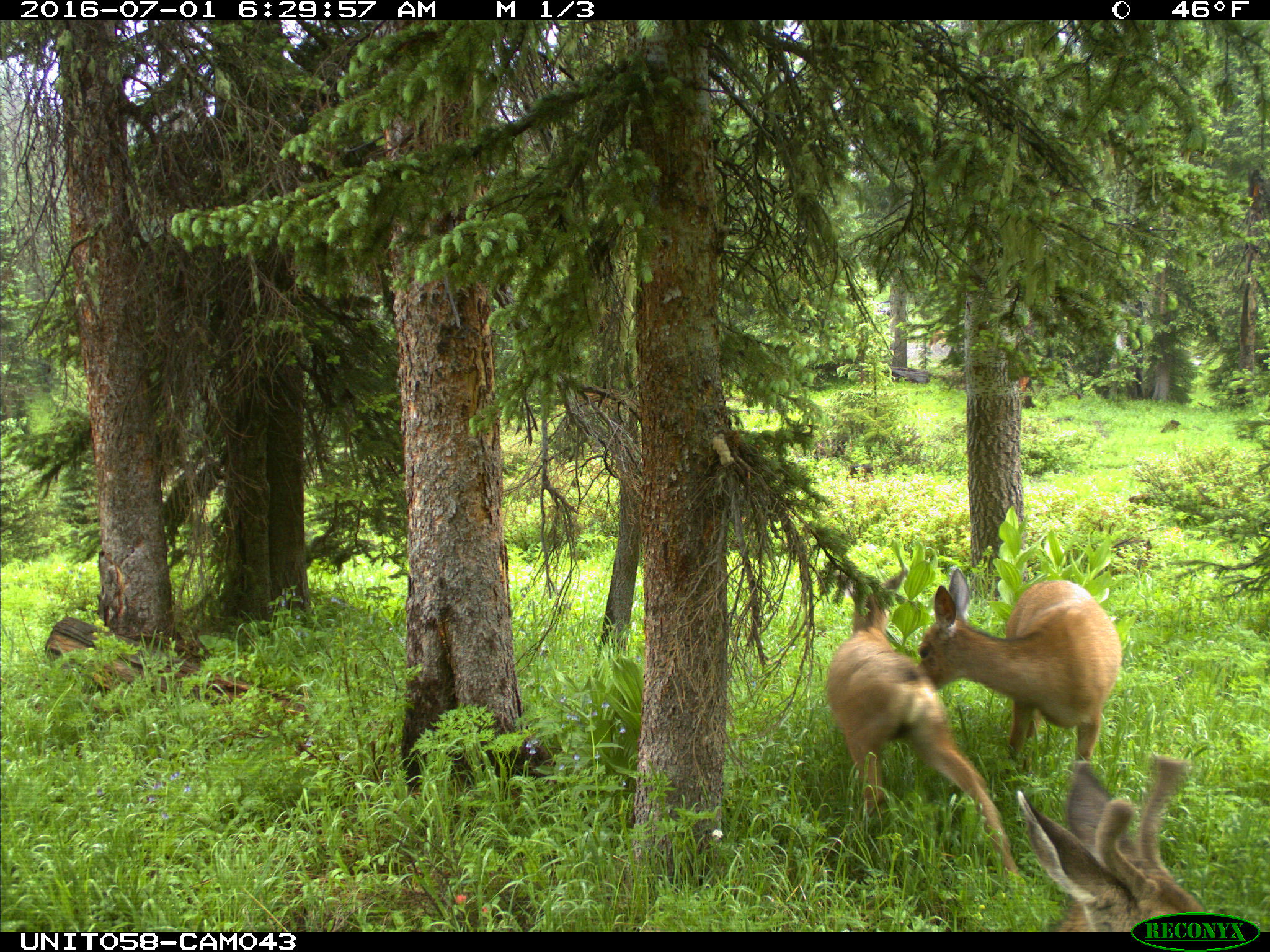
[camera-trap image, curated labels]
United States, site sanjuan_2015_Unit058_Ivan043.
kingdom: Animalia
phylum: Chordata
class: Mammalia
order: Artiodactyla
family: Cervidae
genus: Odocoileus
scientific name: Odocoileus hemionus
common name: mule deer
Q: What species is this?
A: Odocoileus hemionus (mule deer).